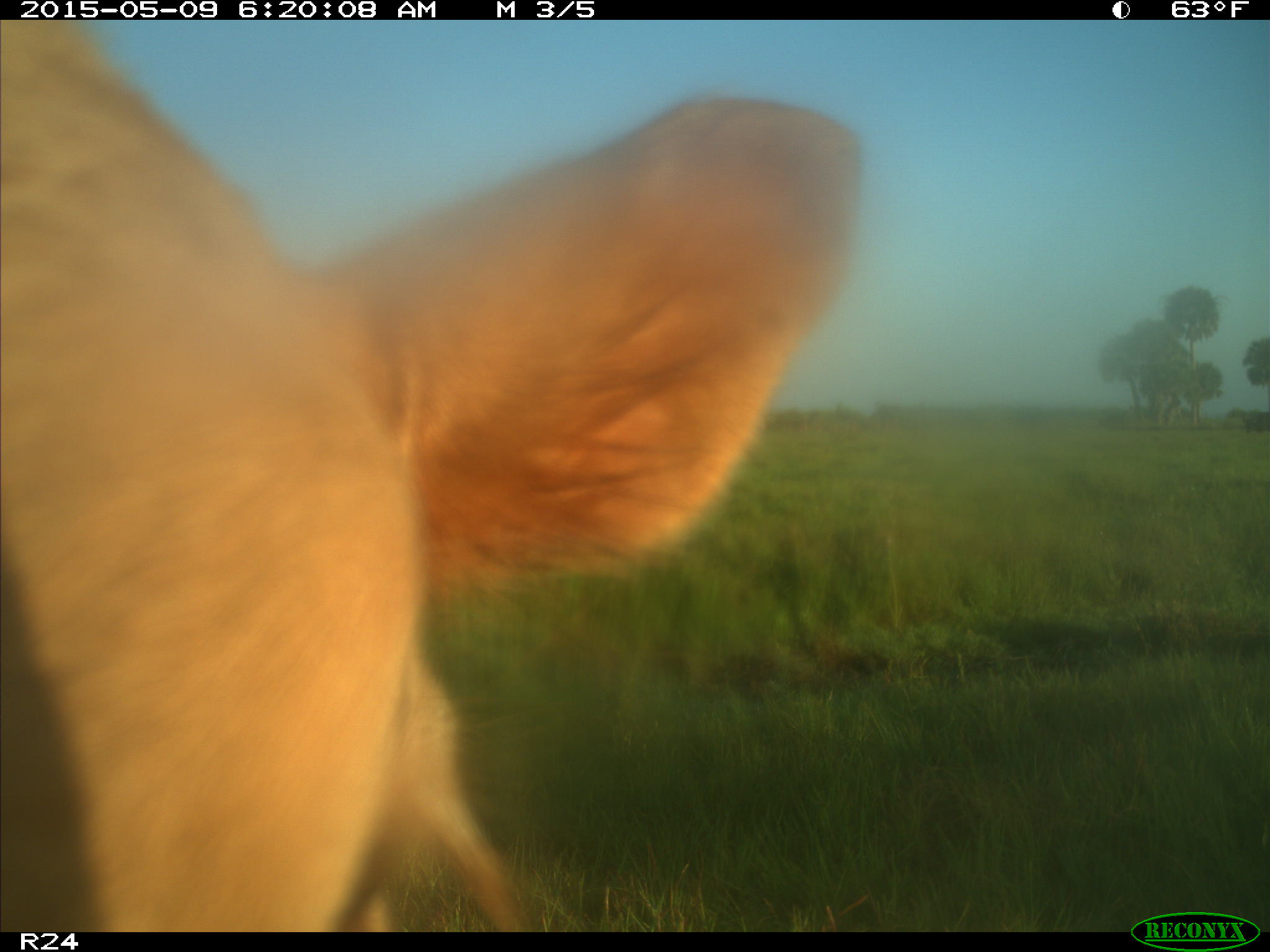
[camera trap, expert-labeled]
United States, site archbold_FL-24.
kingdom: Animalia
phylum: Chordata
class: Mammalia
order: Artiodactyla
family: Bovidae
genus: Bos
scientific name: Bos taurus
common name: domestic cow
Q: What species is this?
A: Bos taurus (domestic cow).